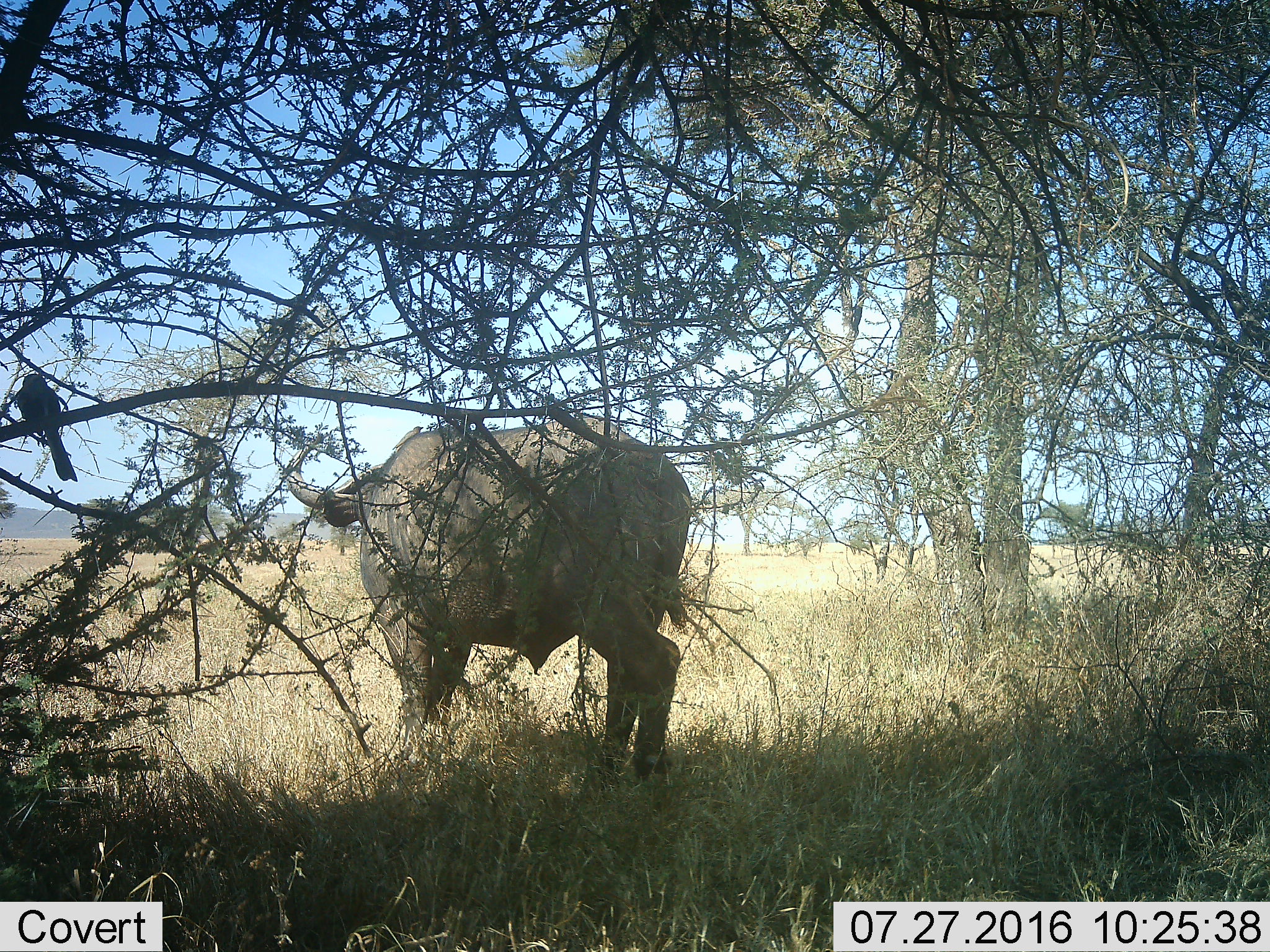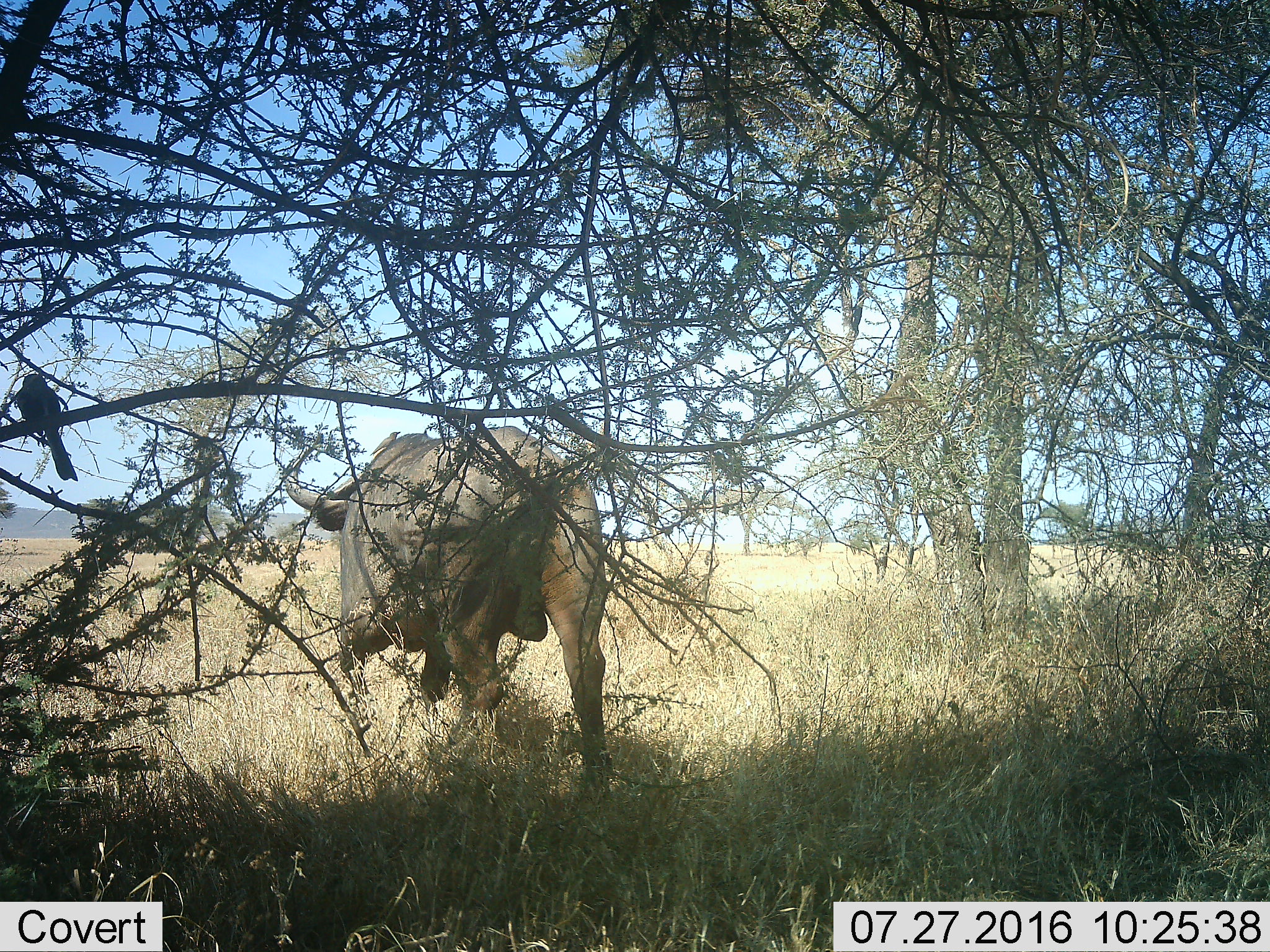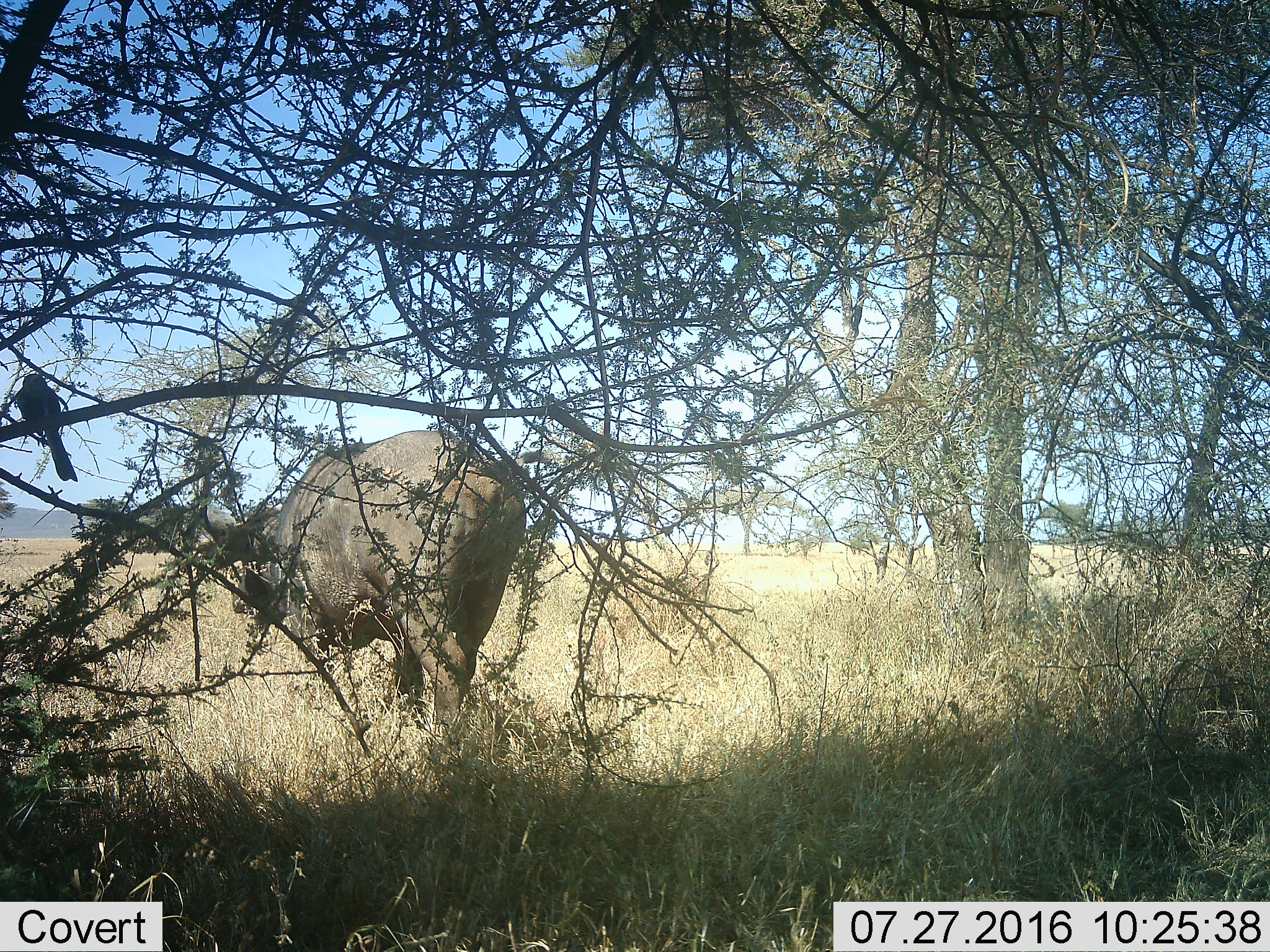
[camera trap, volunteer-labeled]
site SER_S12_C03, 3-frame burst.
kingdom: Animalia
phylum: Chordata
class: Mammalia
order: Artiodactyla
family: Bovidae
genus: Syncerus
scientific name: Syncerus caffer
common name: african buffalo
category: buffalo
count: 1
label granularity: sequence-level